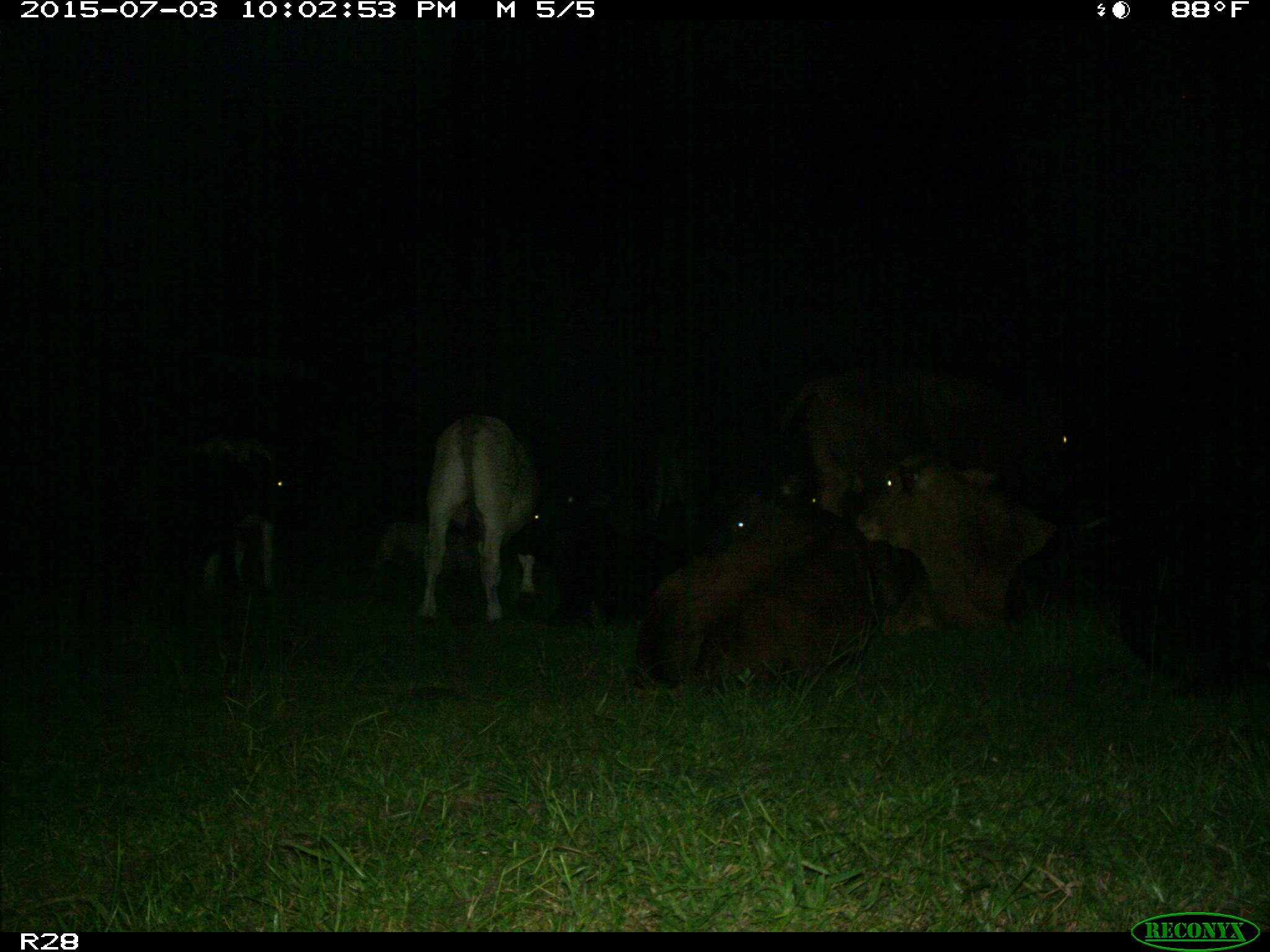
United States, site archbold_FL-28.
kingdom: Animalia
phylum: Chordata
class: Mammalia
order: Artiodactyla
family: Bovidae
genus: Bos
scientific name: Bos taurus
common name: domestic cow